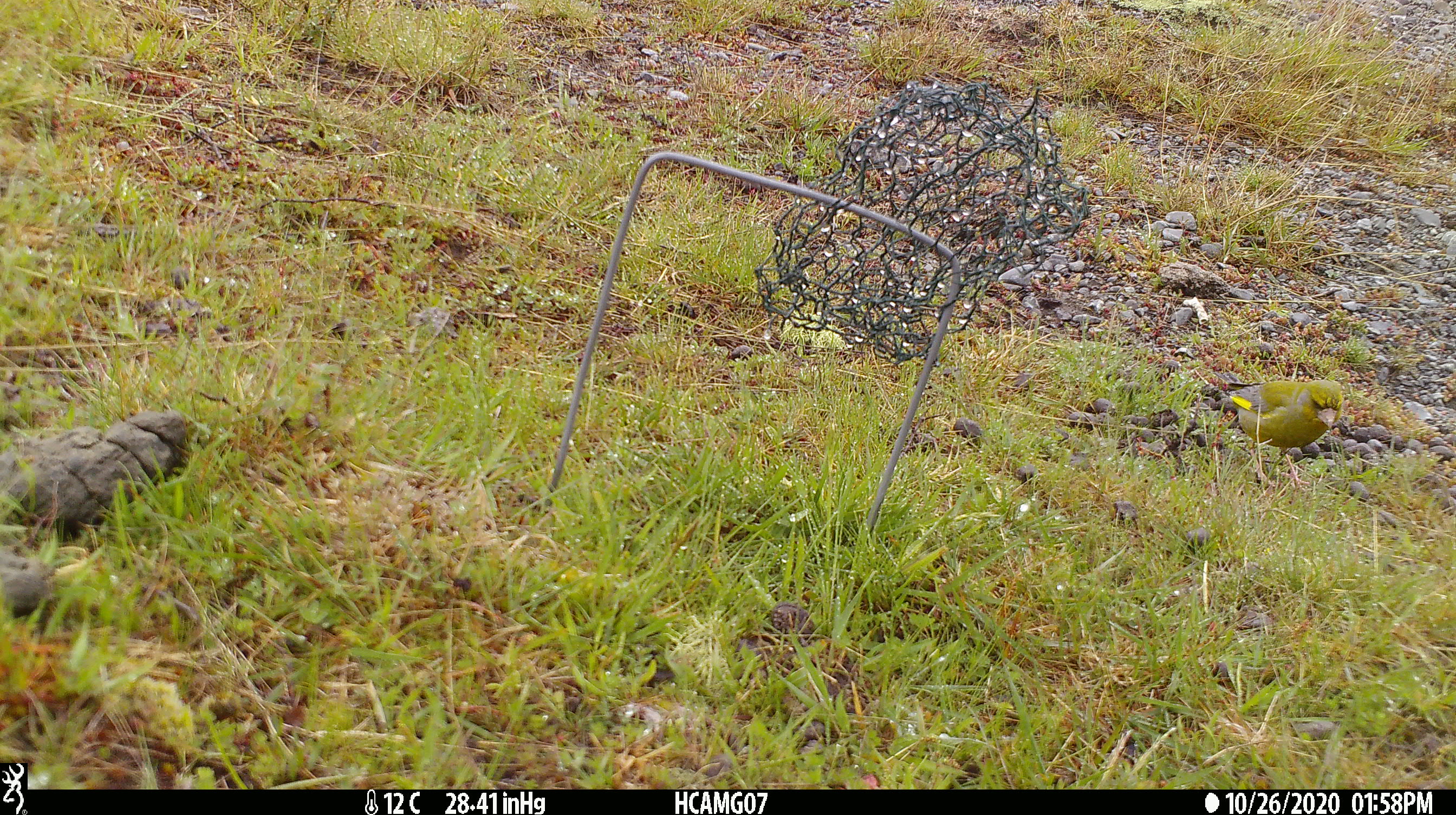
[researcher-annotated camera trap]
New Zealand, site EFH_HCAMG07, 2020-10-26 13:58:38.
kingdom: Animalia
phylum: Chordata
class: Aves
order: Passeriformes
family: Fringillidae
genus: Chloris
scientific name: Chloris chloris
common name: greenfinch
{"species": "greenfinch (Chloris chloris)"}